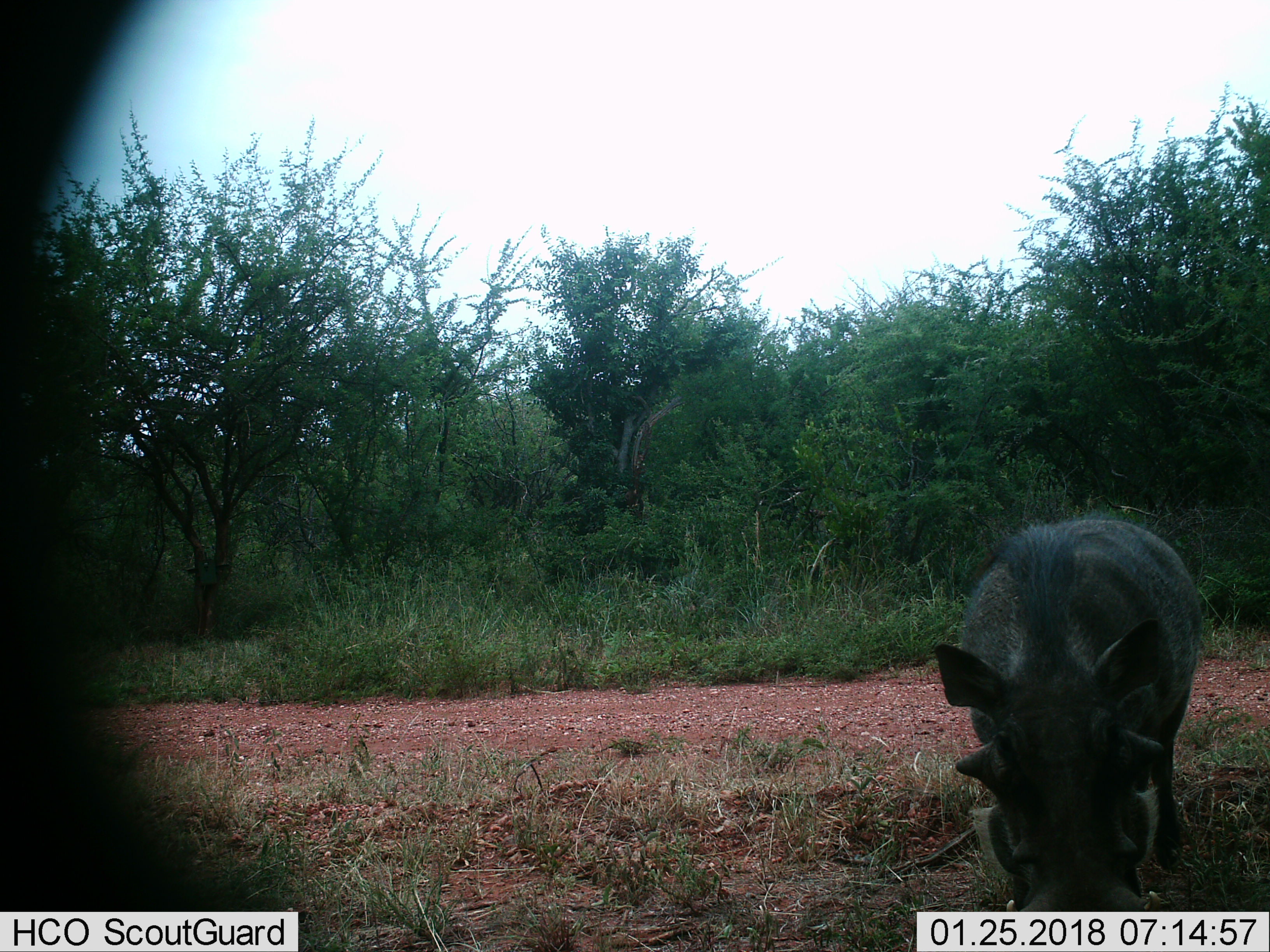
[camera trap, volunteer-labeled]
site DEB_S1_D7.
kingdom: Animalia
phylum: Chordata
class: Mammalia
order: Artiodactyla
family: Suidae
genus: Phacochoerus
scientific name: Phacochoerus africanus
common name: warthog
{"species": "warthog (Phacochoerus africanus)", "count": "1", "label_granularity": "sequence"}